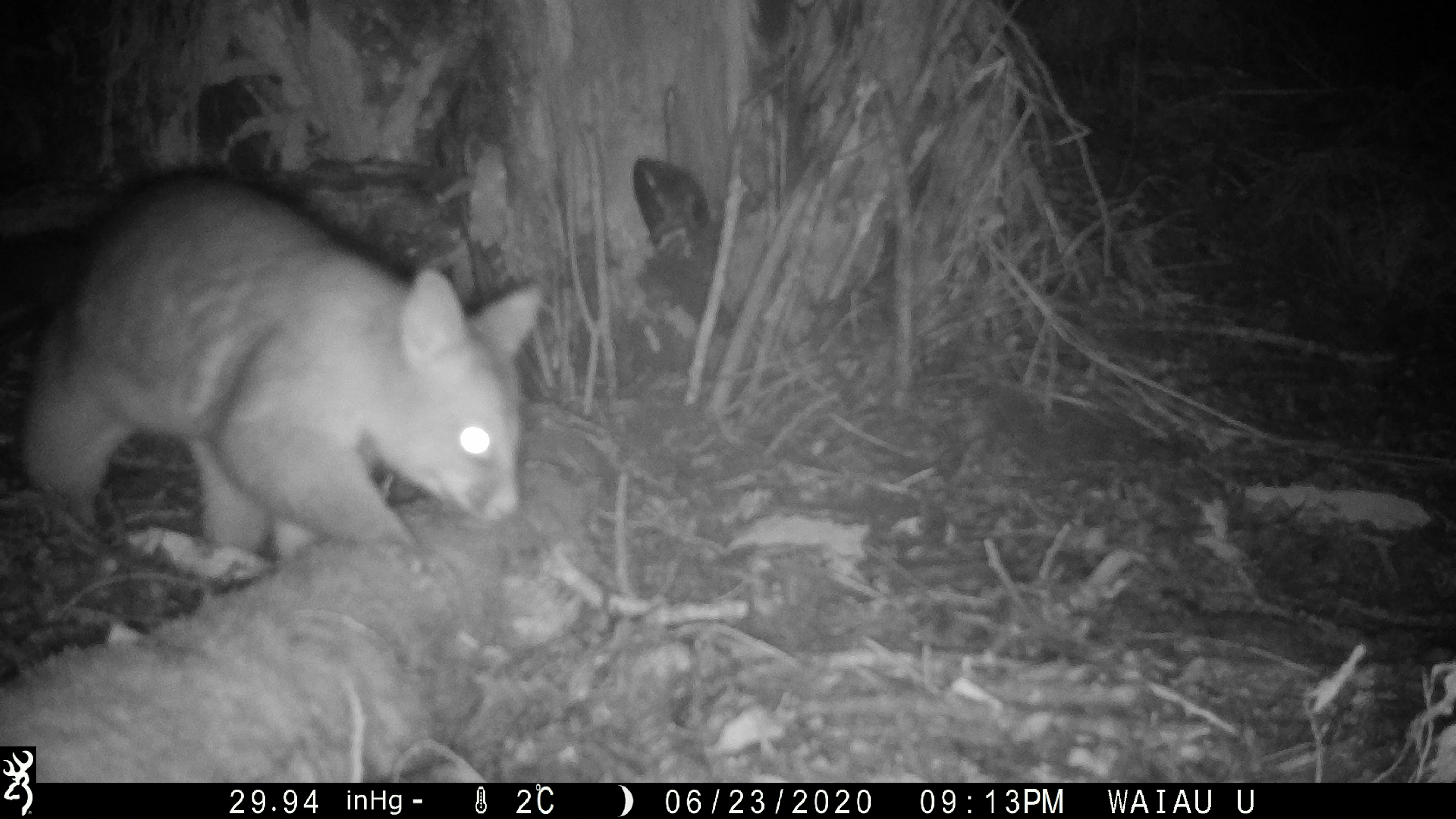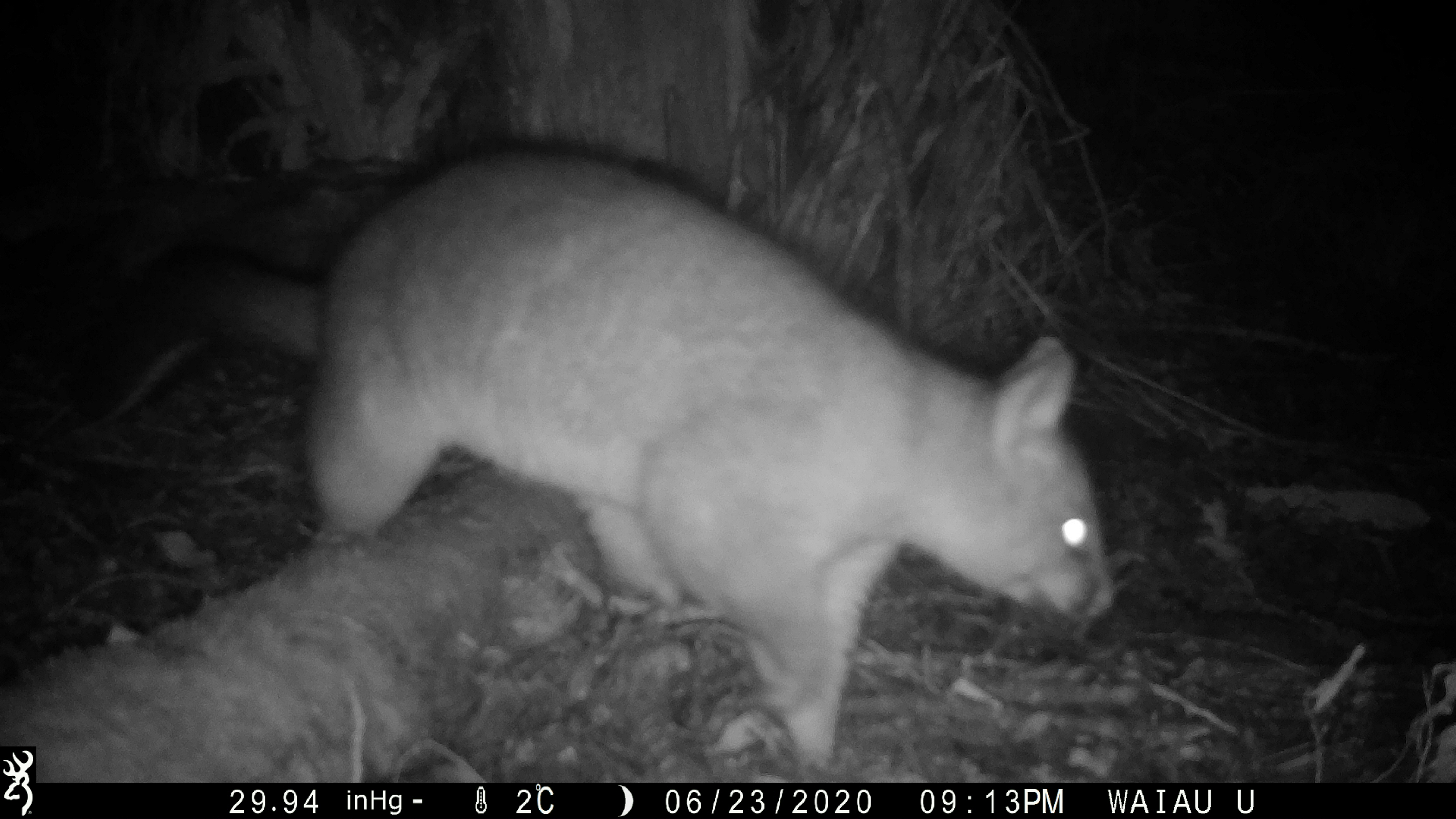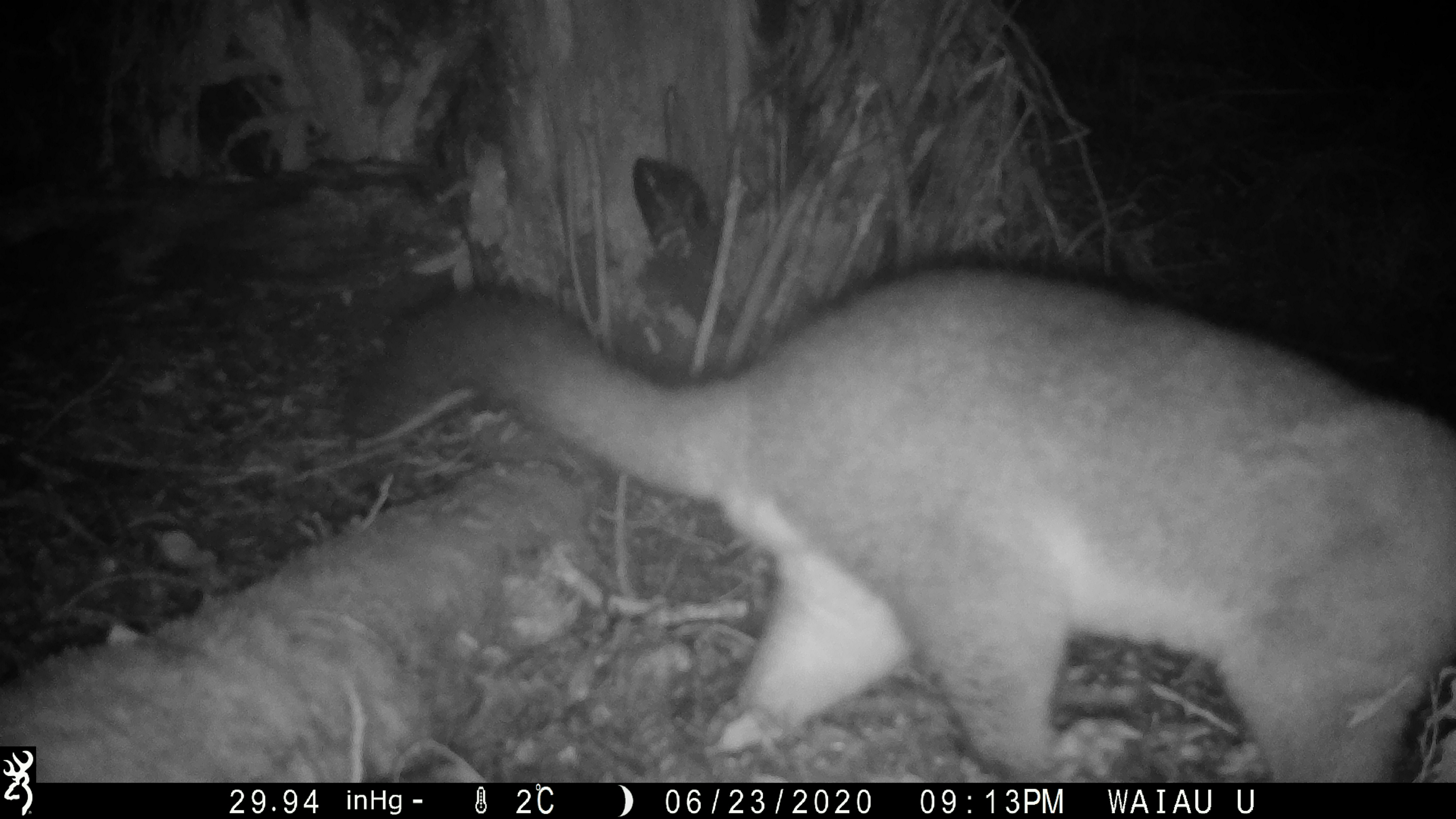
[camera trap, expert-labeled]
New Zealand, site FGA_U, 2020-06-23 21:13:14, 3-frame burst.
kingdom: Animalia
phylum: Chordata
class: Mammalia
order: Diprotodontia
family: Phalangeridae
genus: Trichosurus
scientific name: Trichosurus vulpecula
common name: common brushtail possum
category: possum